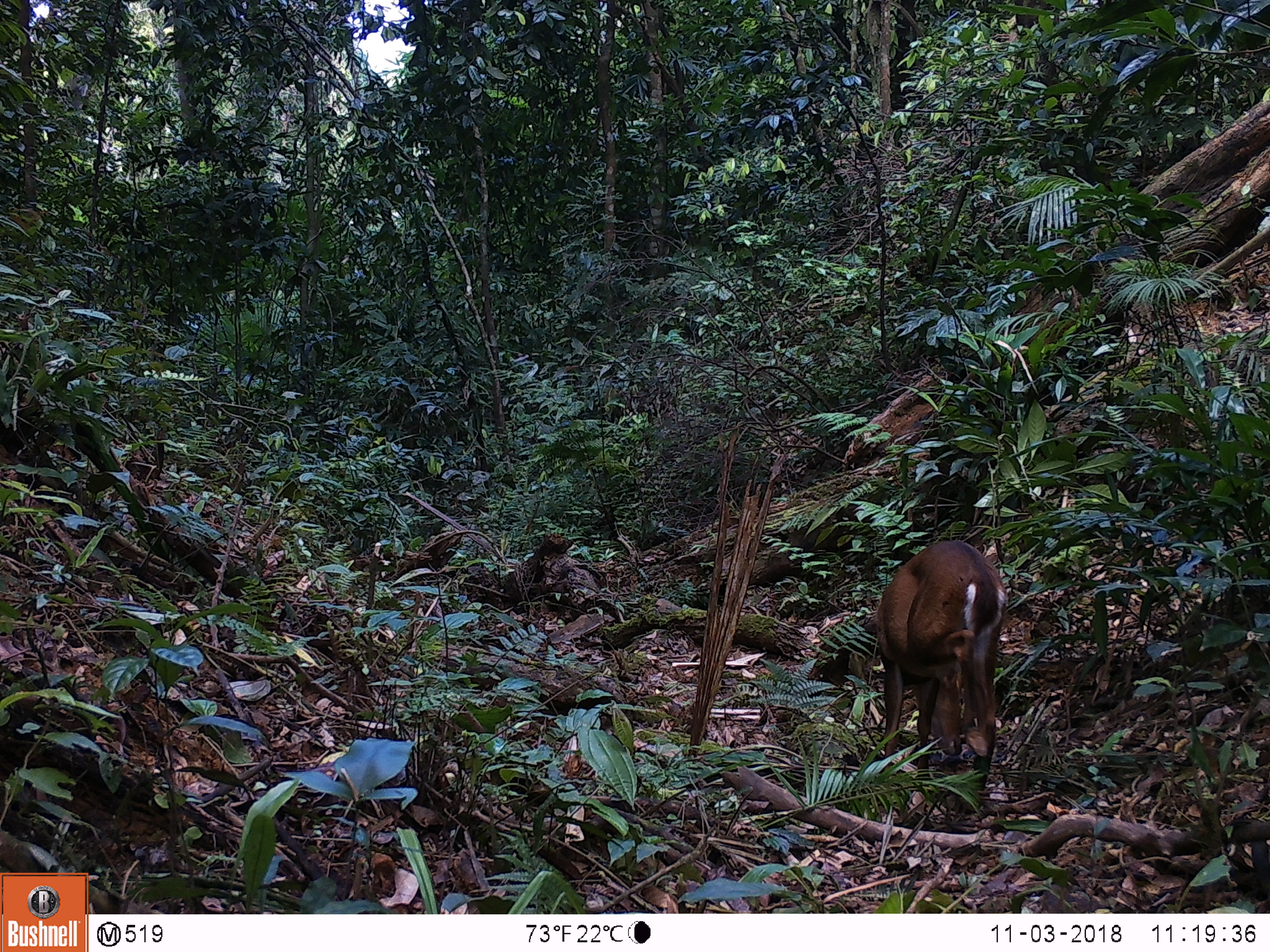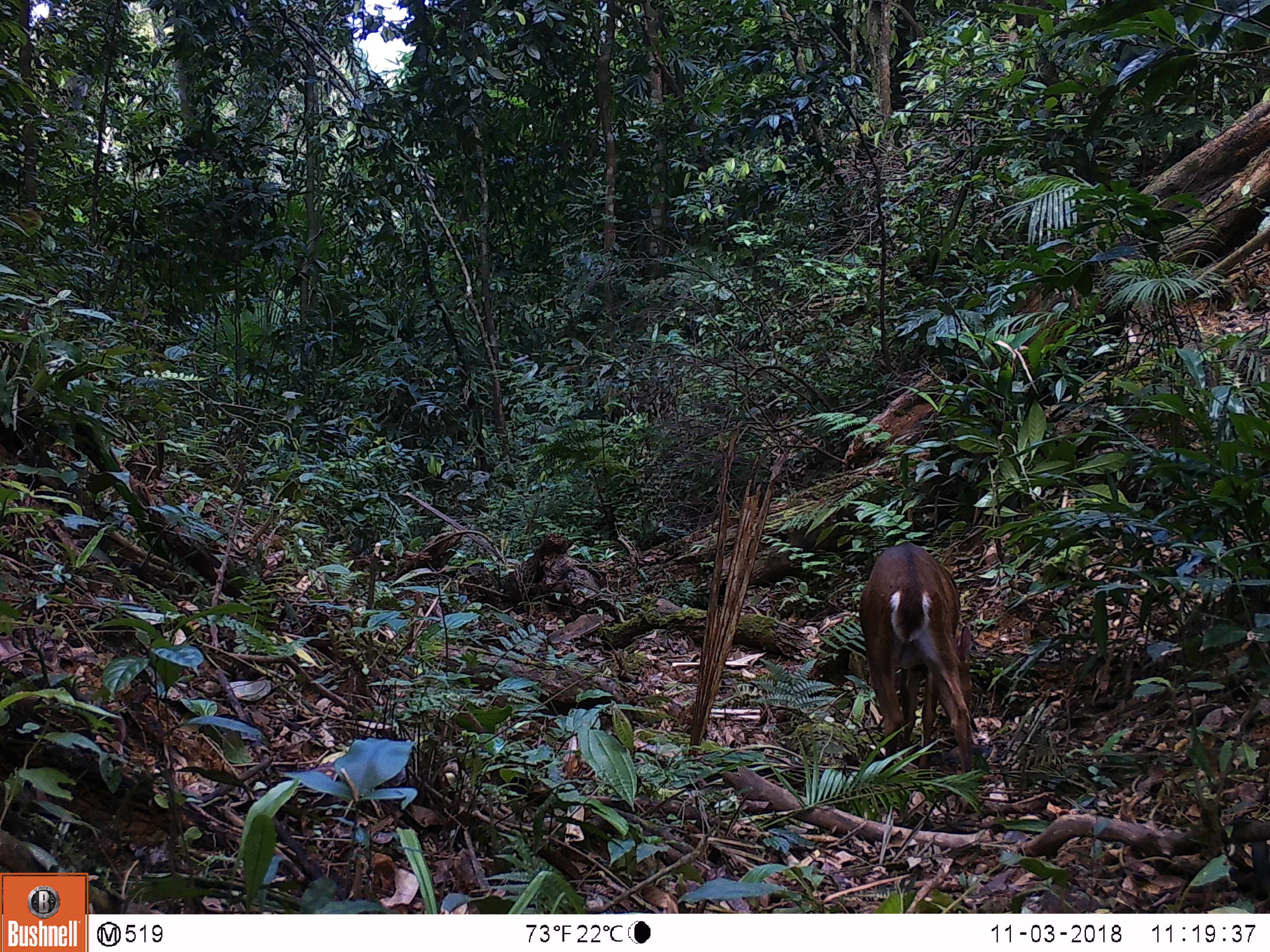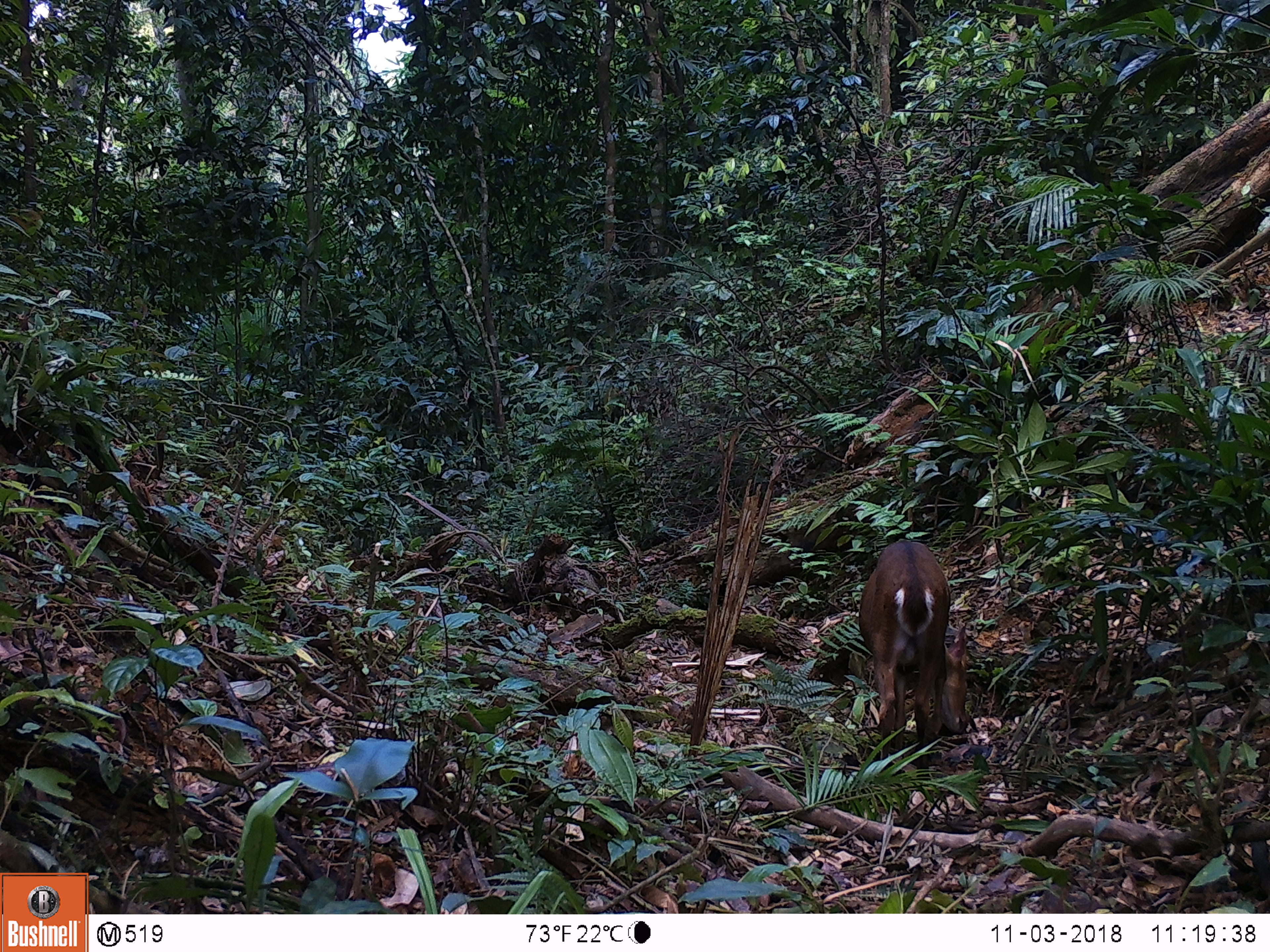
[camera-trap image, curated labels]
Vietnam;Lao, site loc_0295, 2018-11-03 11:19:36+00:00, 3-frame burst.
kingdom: Animalia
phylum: Chordata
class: Mammalia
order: Artiodactyla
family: Cervidae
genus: Muntiacus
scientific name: Muntiacus vuquangensis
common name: large-antlered muntjac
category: large antlered muntjac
Large antlered muntjac (large-antlered muntjac) (Muntiacus vuquangensis). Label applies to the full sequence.